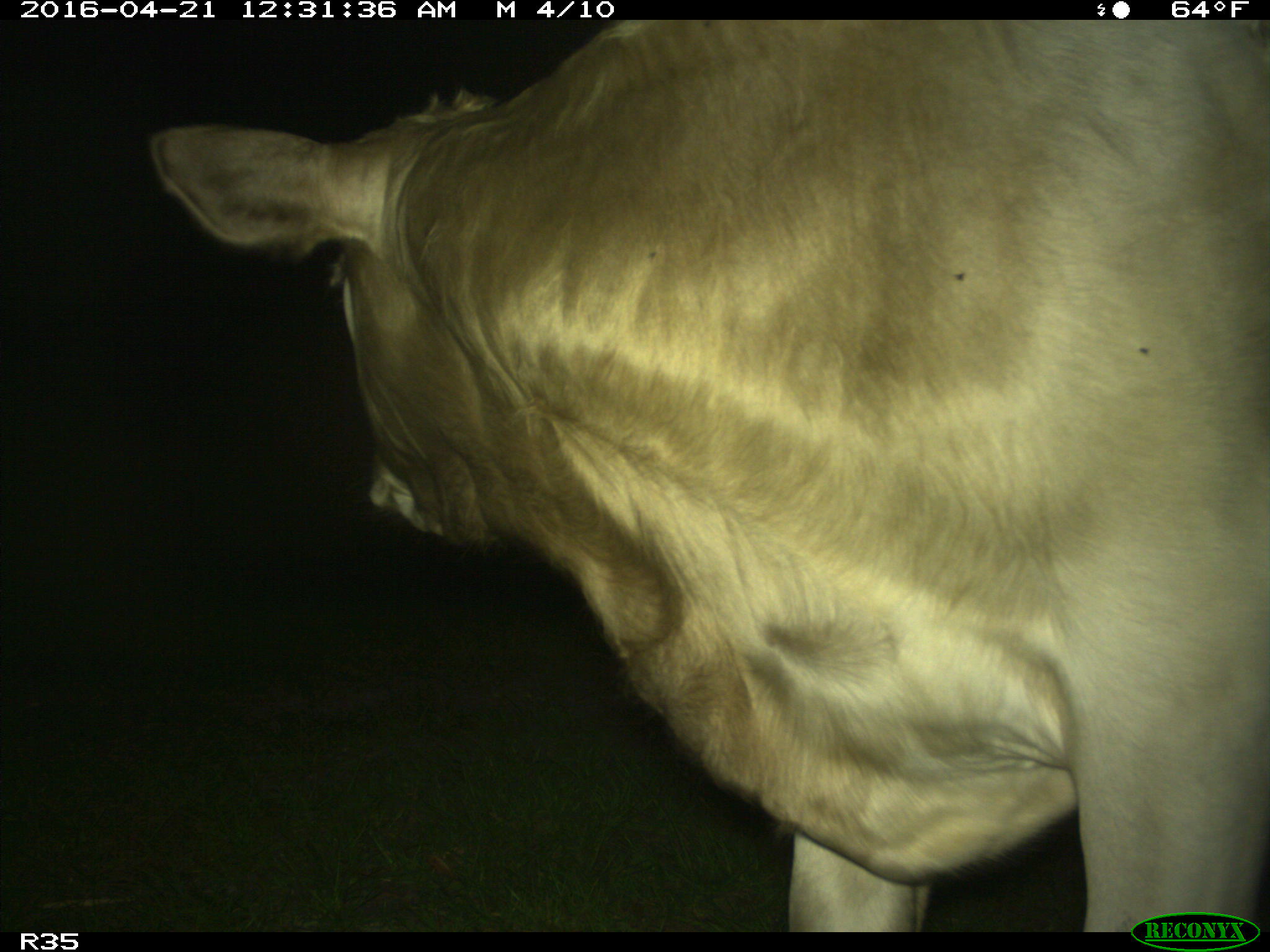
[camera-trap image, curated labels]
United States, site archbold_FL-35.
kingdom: Animalia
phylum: Chordata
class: Mammalia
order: Artiodactyla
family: Bovidae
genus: Bos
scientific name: Bos taurus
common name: domestic cow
Bos taurus (domestic cow).